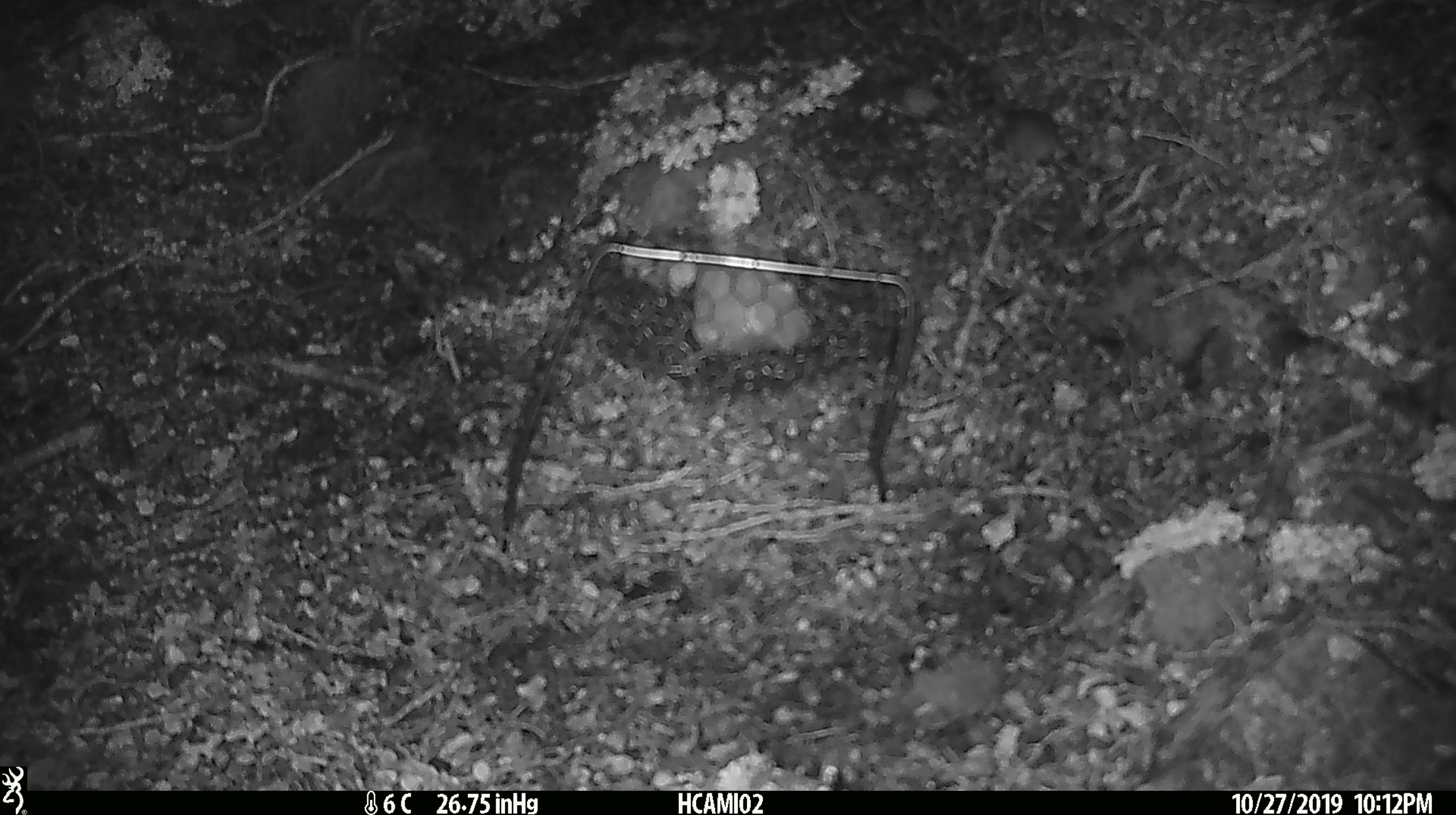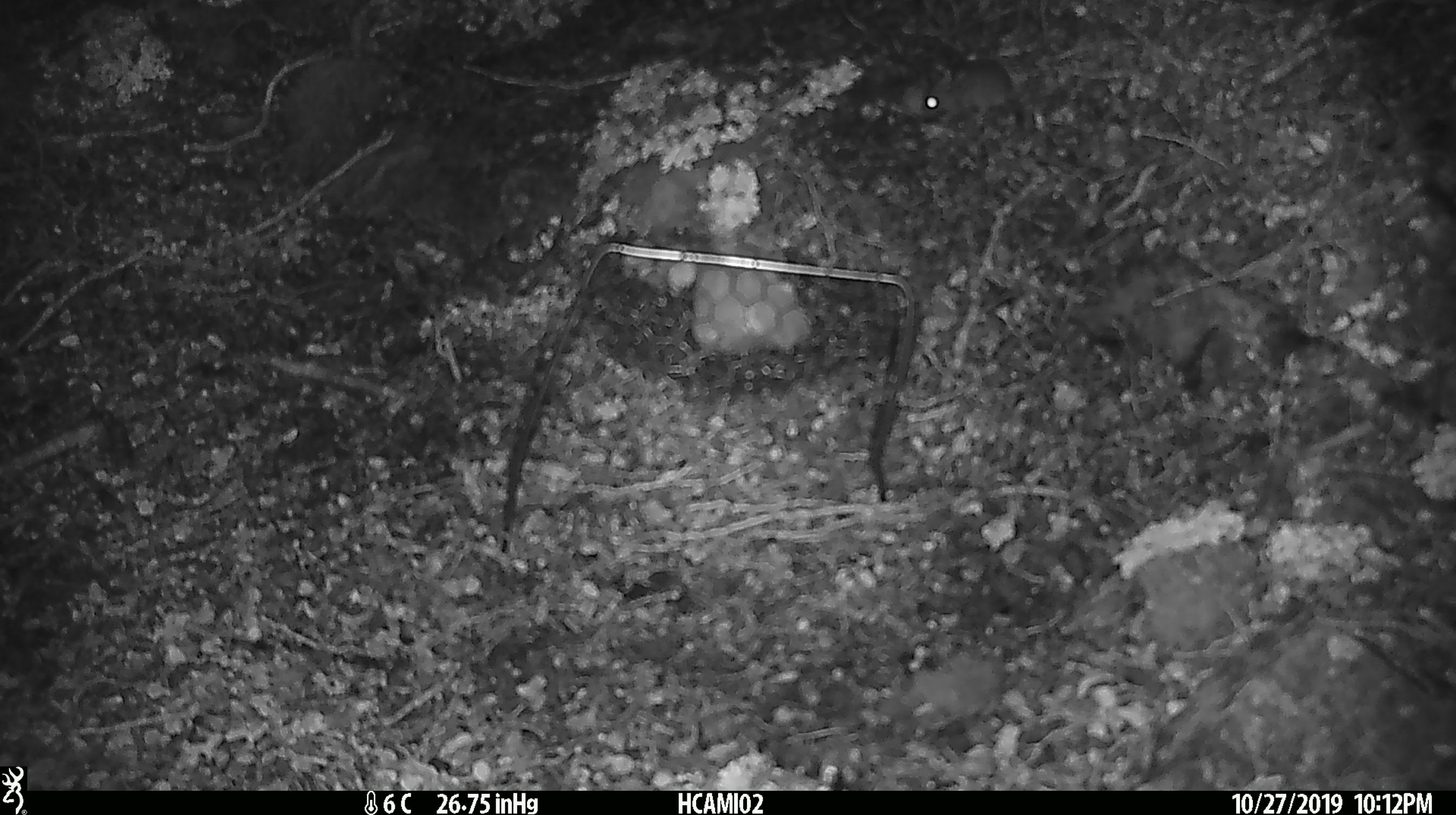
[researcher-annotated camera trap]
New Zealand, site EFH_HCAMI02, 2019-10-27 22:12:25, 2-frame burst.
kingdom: Animalia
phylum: Chordata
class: Mammalia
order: Rodentia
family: Muridae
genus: Mus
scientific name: Mus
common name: mouse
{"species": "mouse (Mus)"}